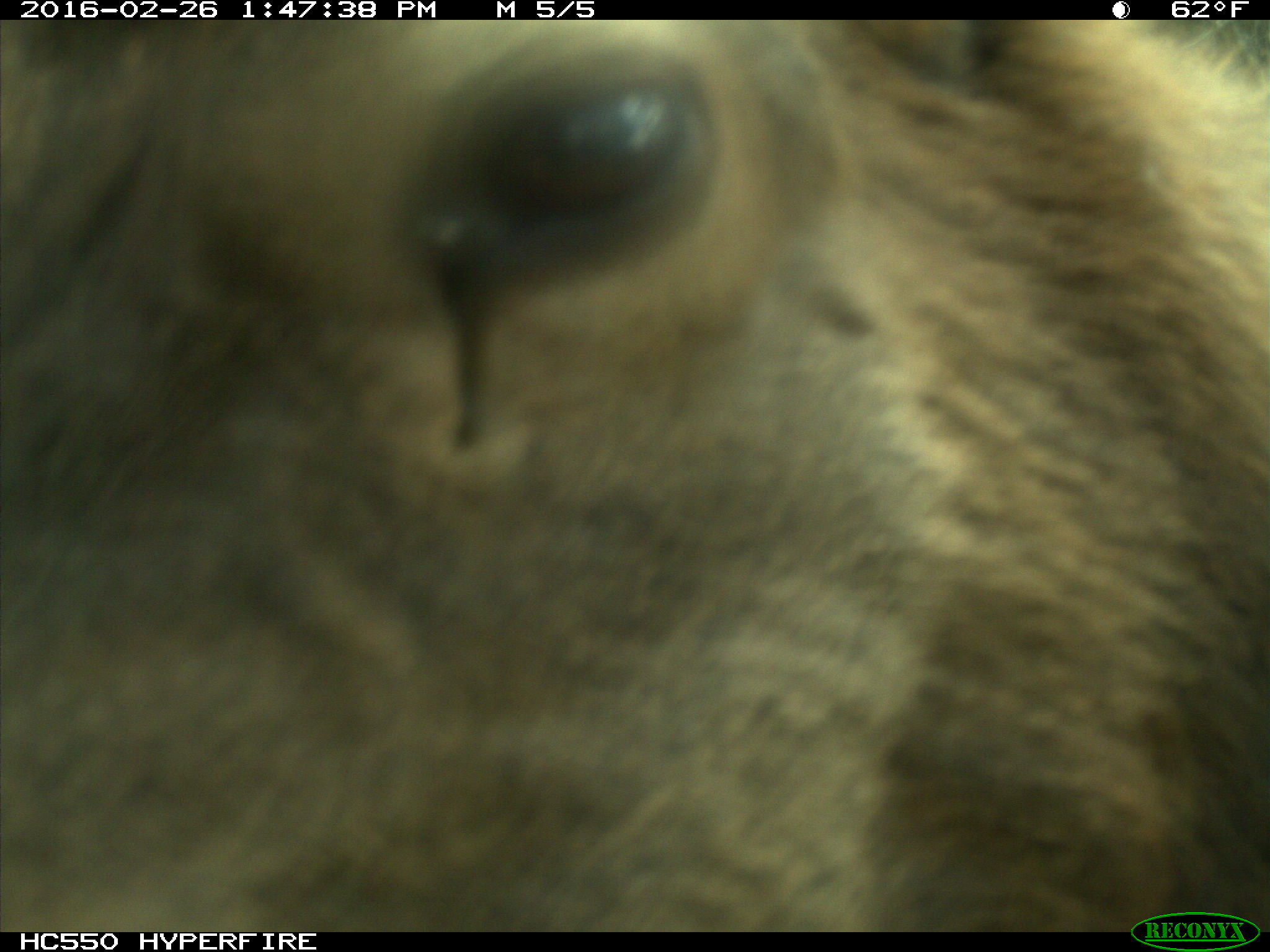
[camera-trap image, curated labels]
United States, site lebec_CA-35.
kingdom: Animalia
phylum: Chordata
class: Mammalia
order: Artiodactyla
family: Cervidae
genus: Cervus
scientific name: Cervus canadensis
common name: elk